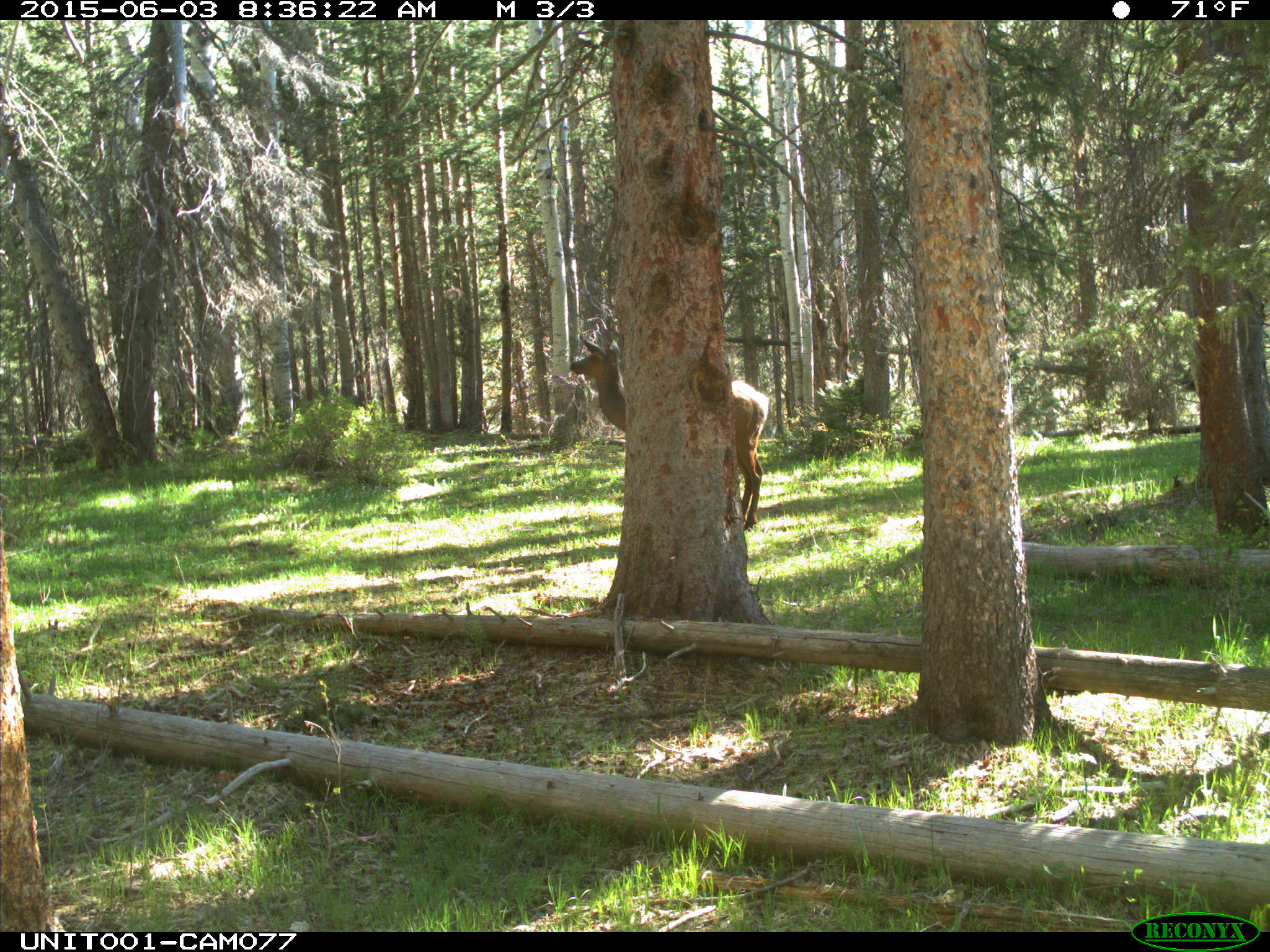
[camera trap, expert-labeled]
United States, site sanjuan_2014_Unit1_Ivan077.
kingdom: Animalia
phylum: Chordata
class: Mammalia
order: Artiodactyla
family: Cervidae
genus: Cervus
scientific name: Cervus elaphus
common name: red deer